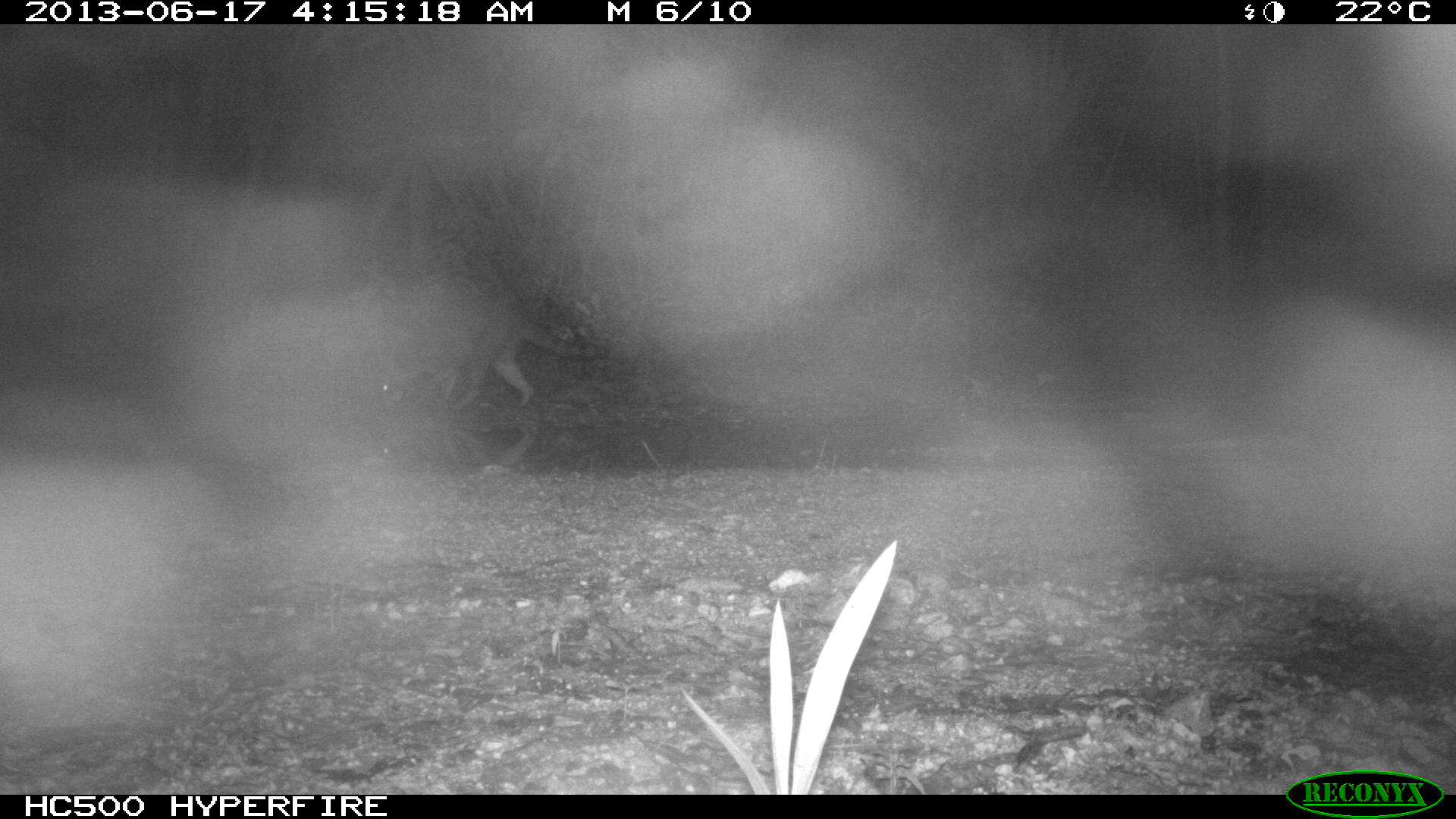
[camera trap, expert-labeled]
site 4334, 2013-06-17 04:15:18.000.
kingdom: Animalia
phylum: Chordata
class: Mammalia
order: Carnivora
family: Procyonidae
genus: Procyon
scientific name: Procyon lotor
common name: common raccoon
Procyon lotor (common raccoon), count 1.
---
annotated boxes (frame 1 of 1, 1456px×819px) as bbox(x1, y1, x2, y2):
procyon lotor: bbox(378, 302, 596, 408)